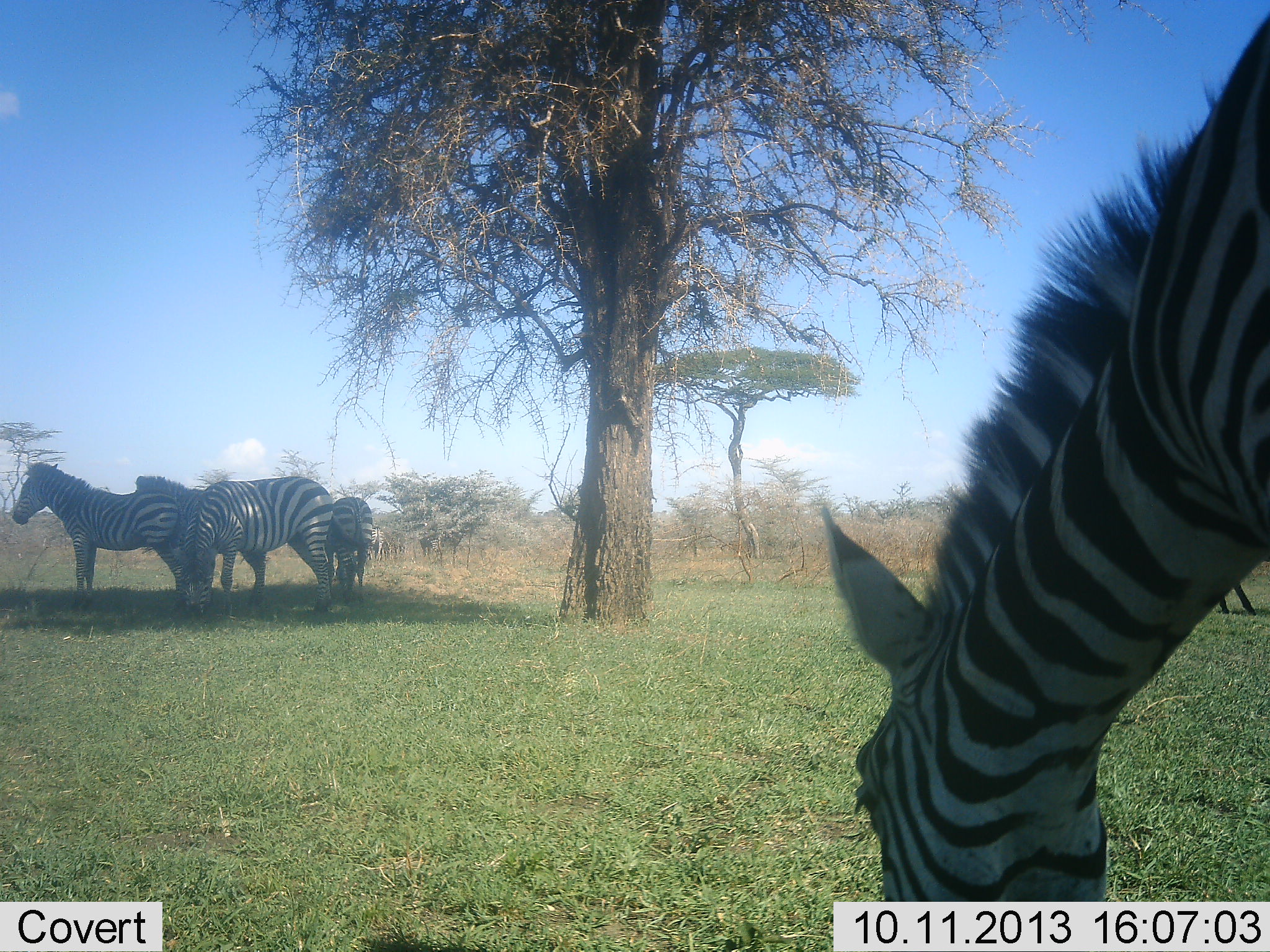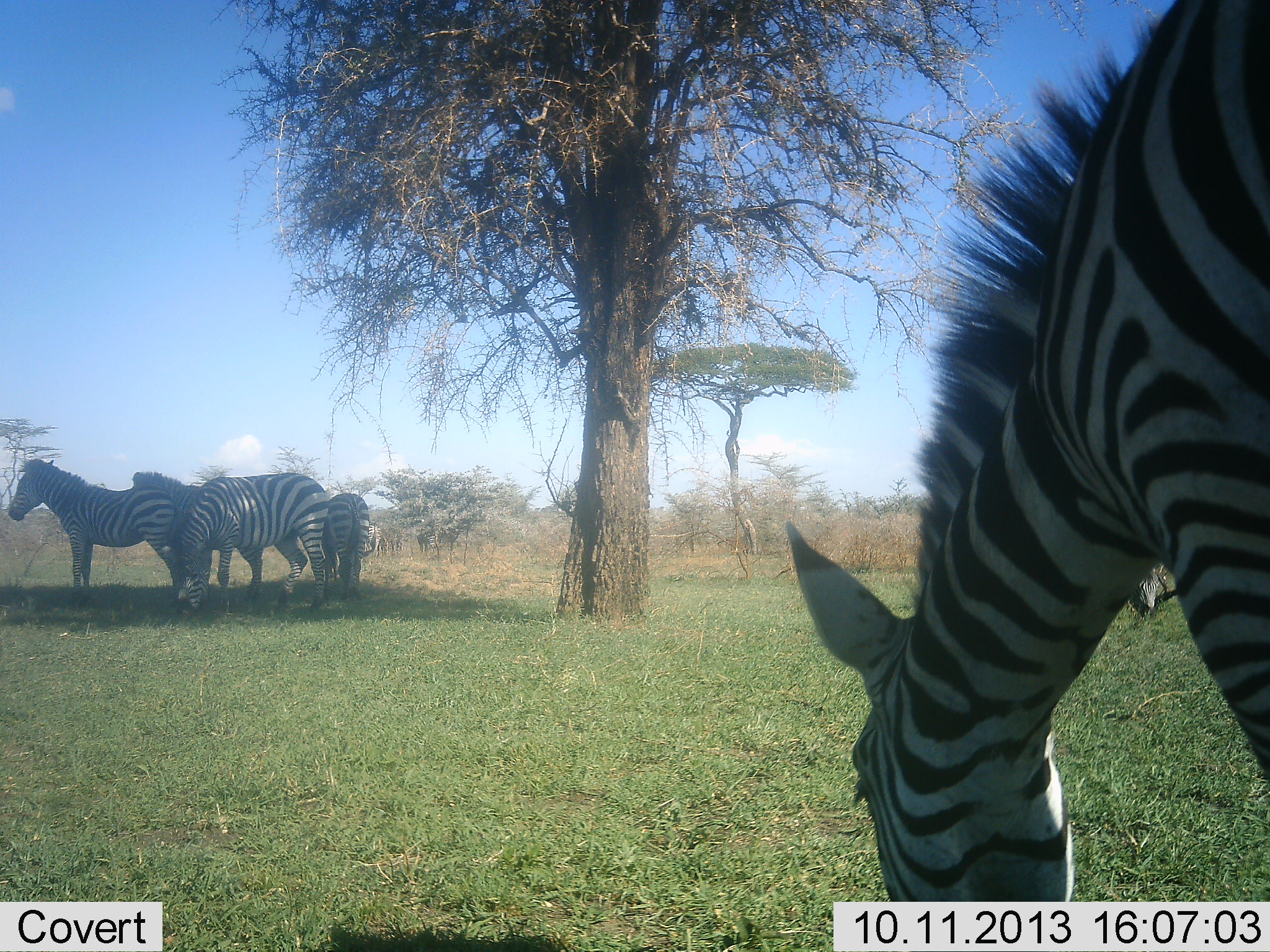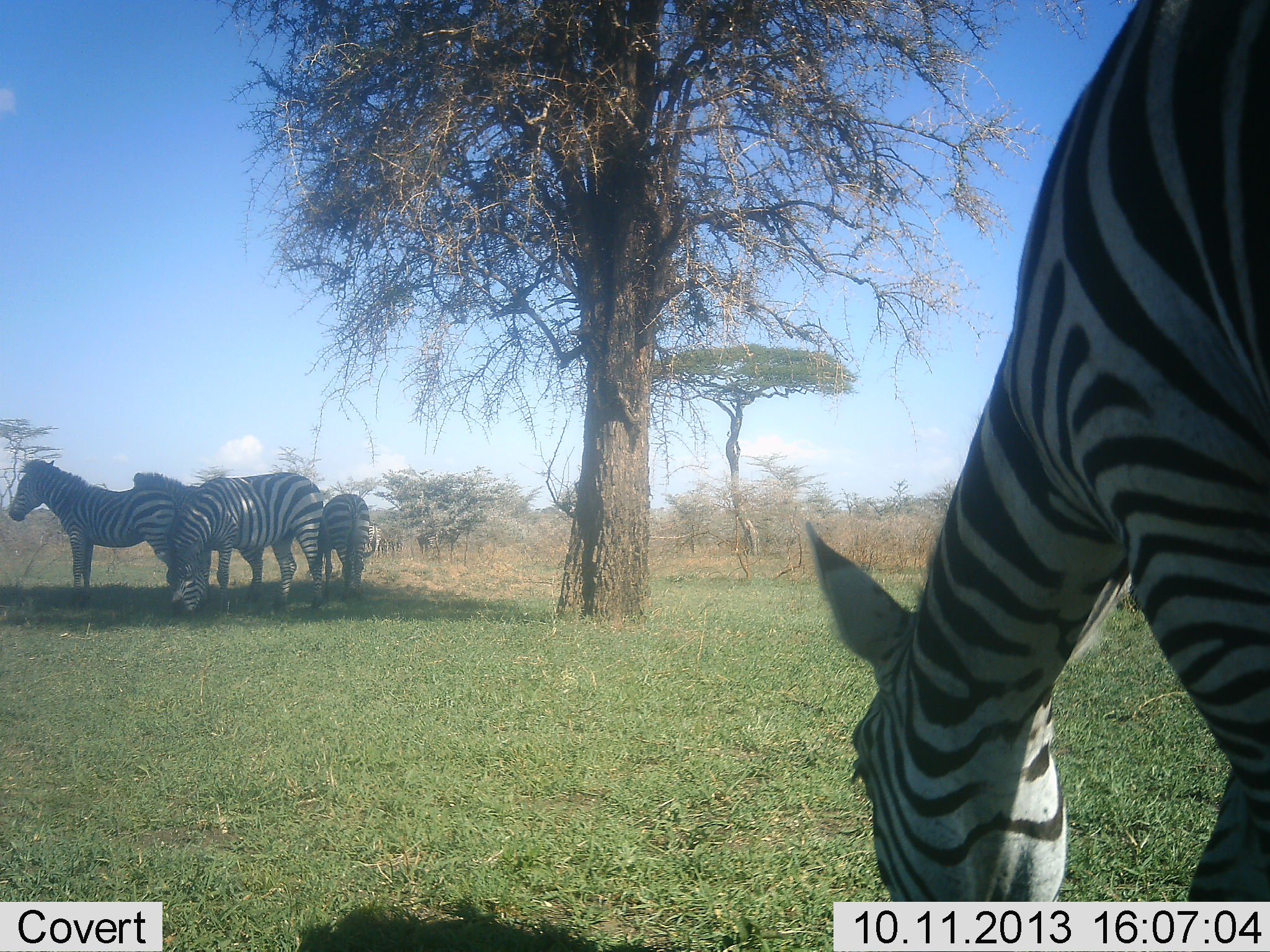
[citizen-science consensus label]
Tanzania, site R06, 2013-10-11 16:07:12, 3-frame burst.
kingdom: Animalia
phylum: Chordata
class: Mammalia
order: Perissodactyla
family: Equidae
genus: Equus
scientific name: Equus quagga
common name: plains zebra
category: zebra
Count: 6.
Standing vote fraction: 89%.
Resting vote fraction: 6%.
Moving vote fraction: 17%.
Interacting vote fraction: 0%.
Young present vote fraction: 22%.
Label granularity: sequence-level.